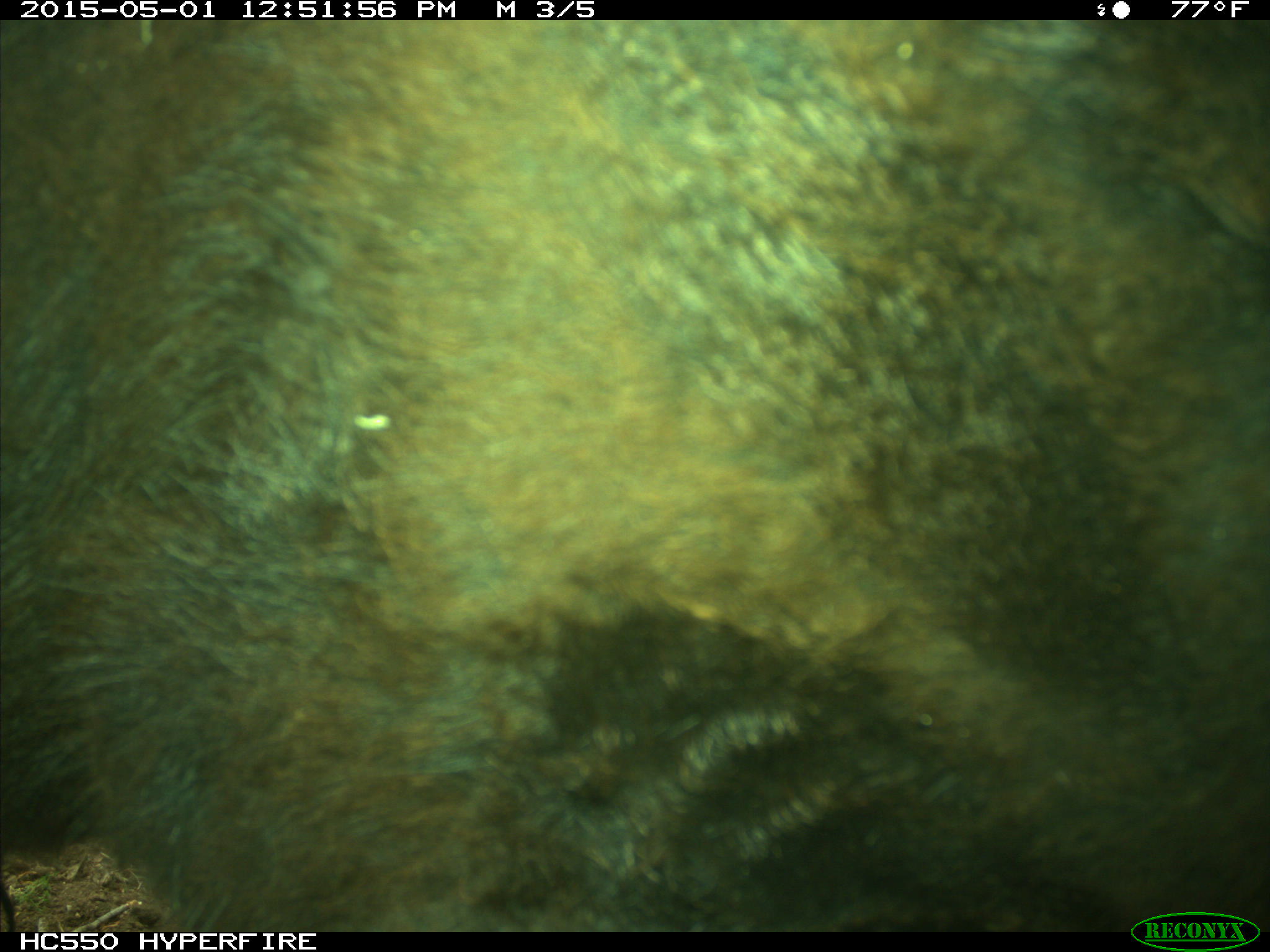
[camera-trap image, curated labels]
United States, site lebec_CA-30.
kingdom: Animalia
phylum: Chordata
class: Mammalia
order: Artiodactyla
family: Bovidae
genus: Bos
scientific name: Bos taurus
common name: domestic cow